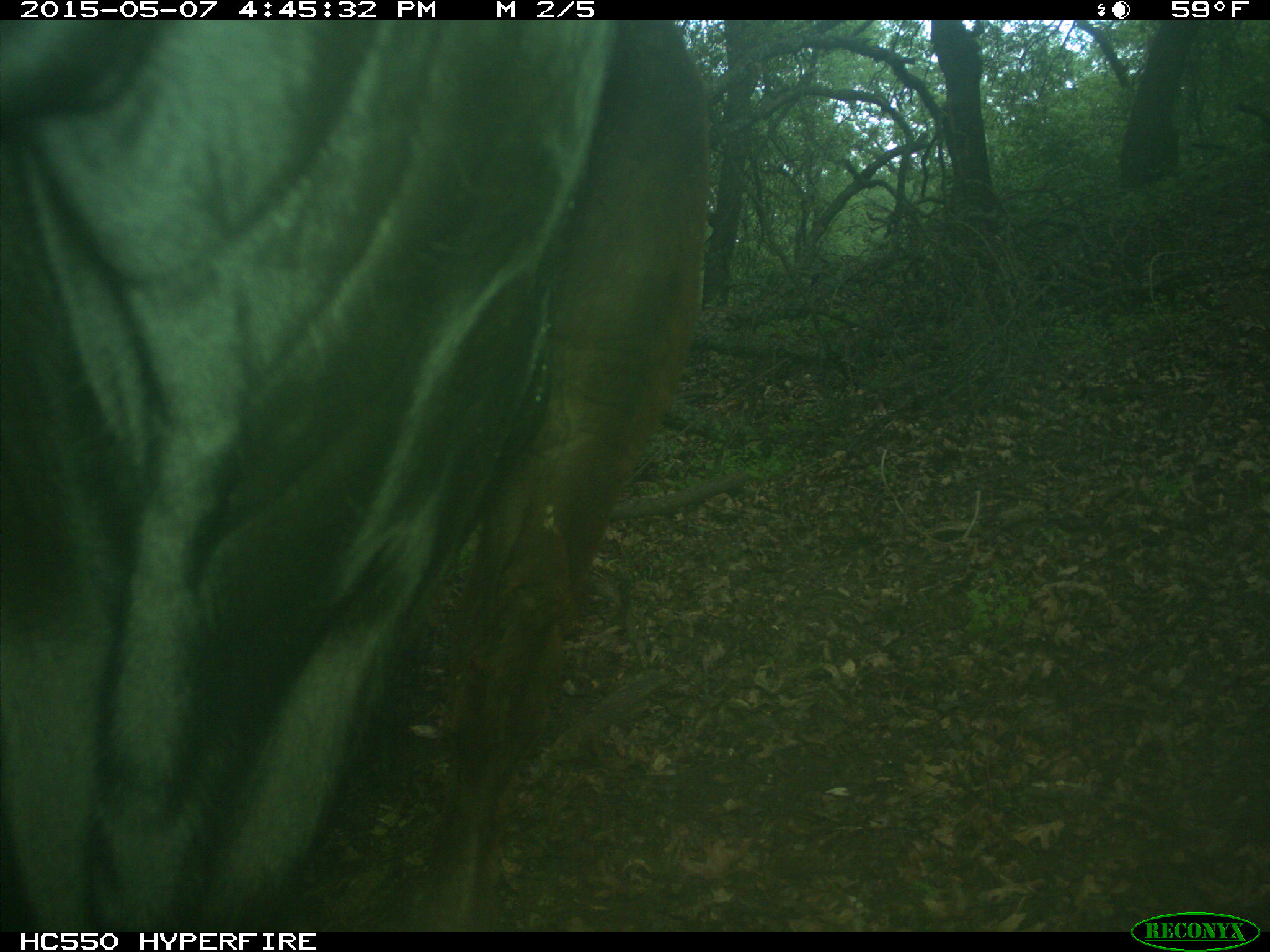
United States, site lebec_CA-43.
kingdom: Animalia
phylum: Chordata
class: Mammalia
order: Artiodactyla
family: Bovidae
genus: Bos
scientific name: Bos taurus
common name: domestic cow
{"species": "Bos taurus (domestic cow)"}